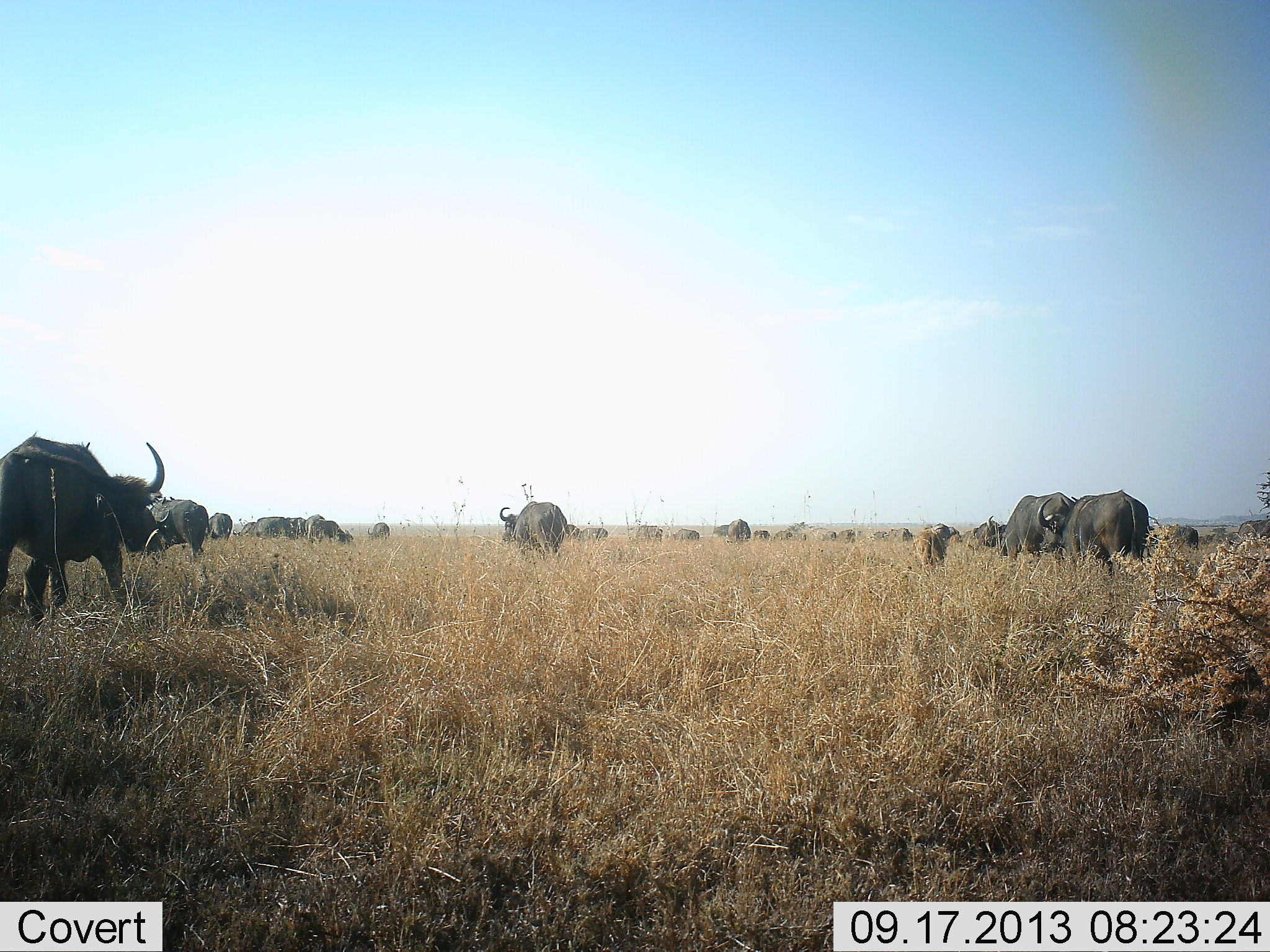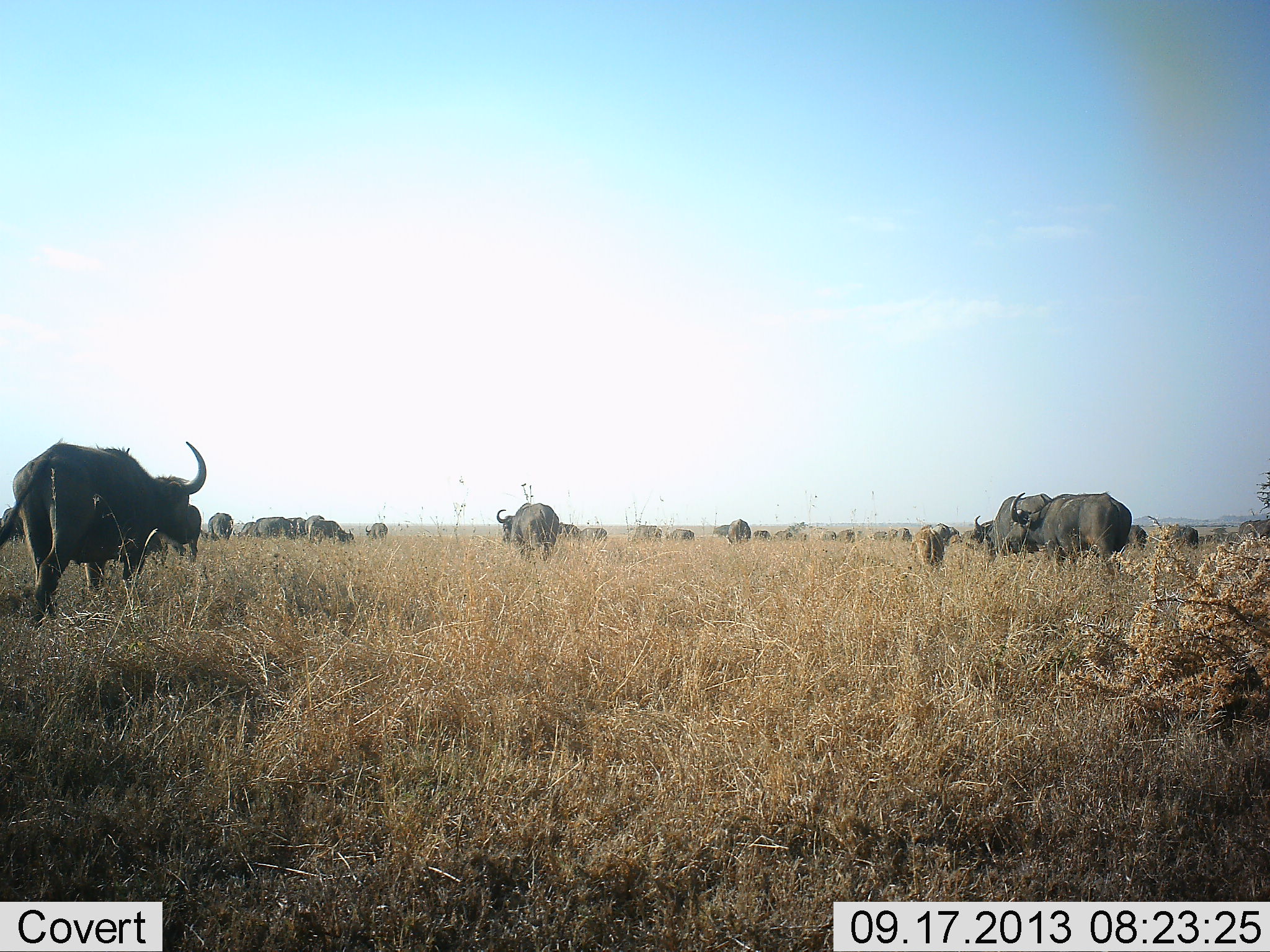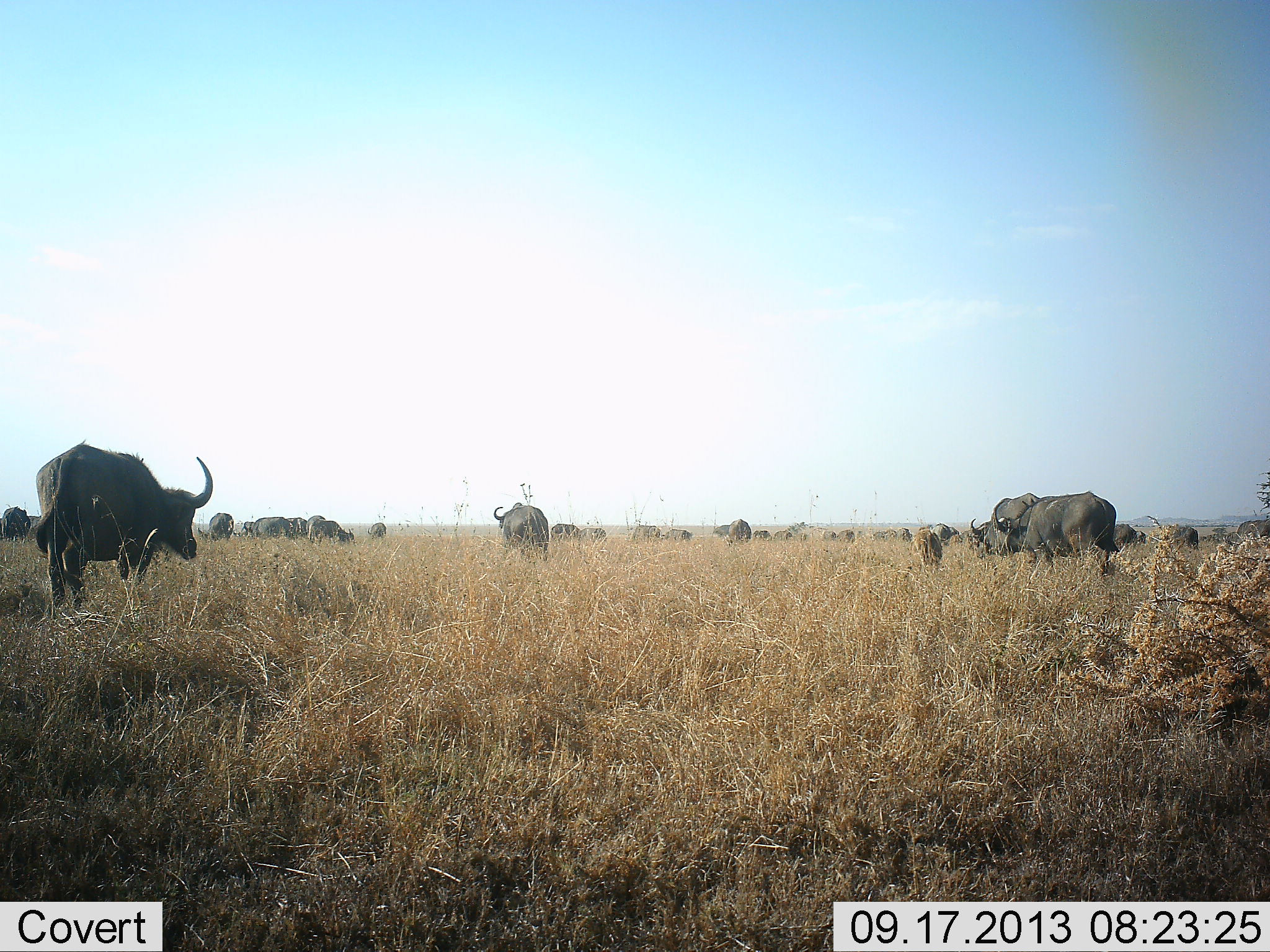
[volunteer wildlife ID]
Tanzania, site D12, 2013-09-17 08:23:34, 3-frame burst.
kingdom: Animalia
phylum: Chordata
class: Mammalia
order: Artiodactyla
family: Bovidae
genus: Syncerus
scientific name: Syncerus caffer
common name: cape buffalo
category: buffalo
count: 11-50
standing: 14%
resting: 0%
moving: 93%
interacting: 0%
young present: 43%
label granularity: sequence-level